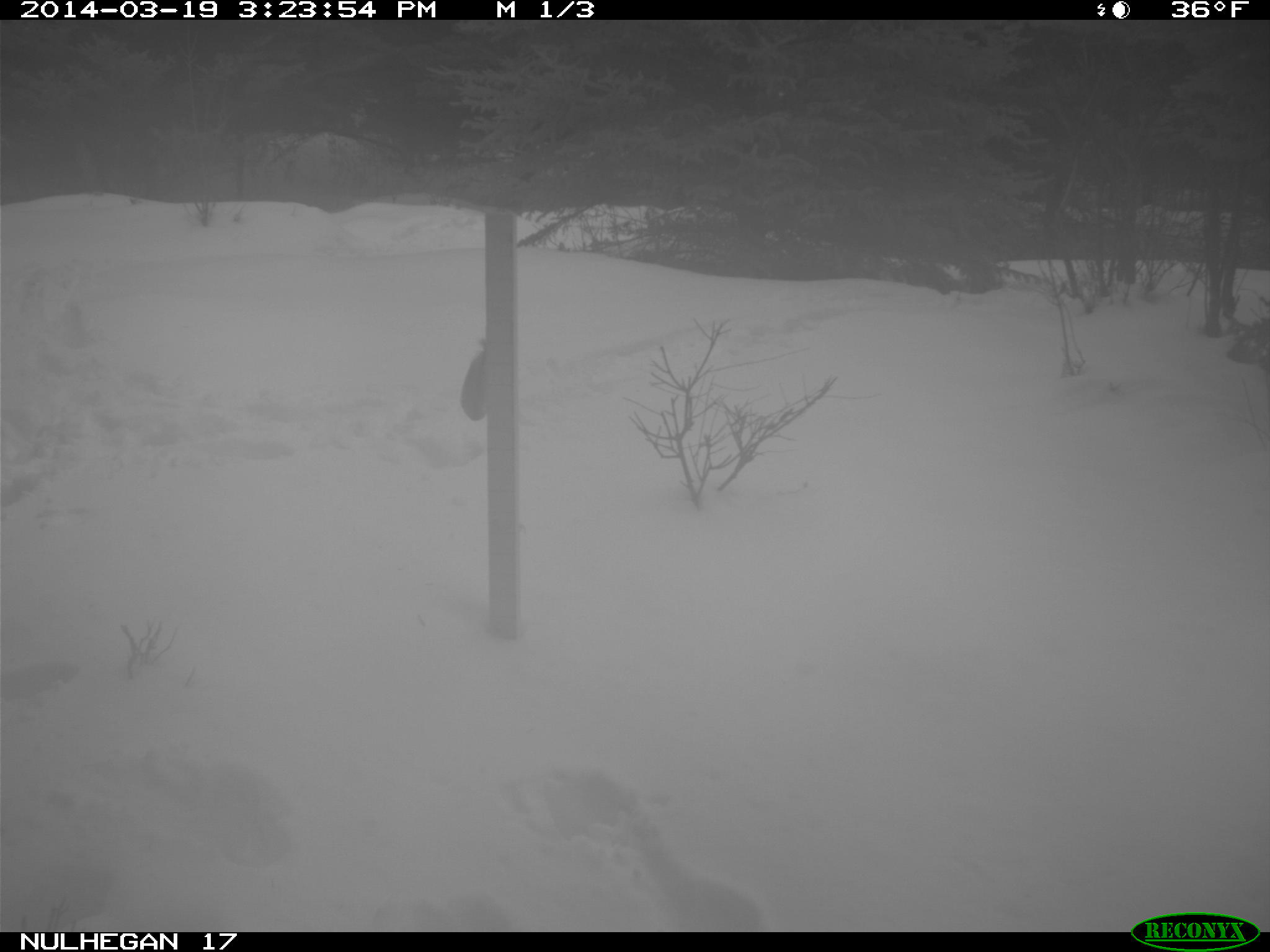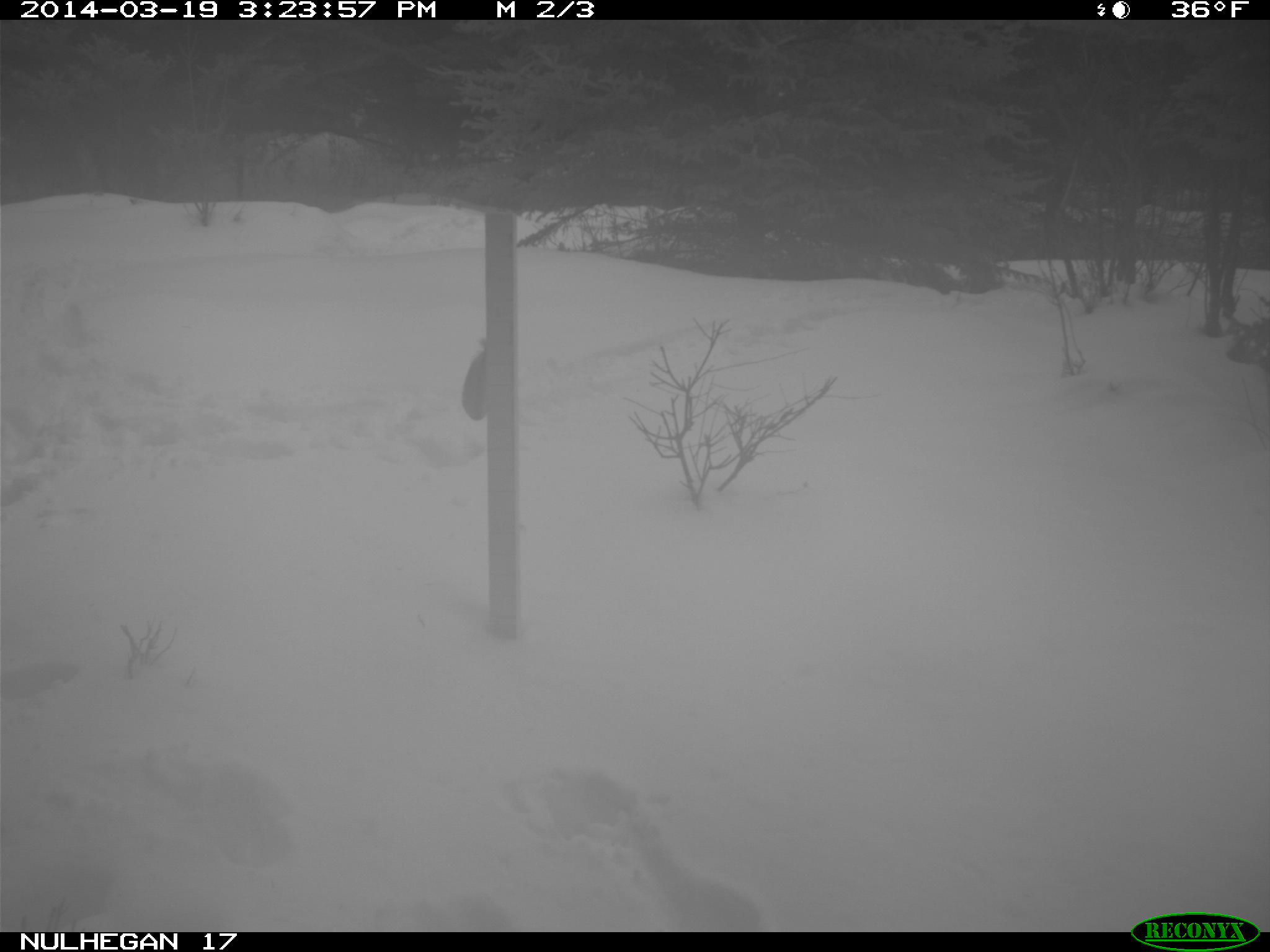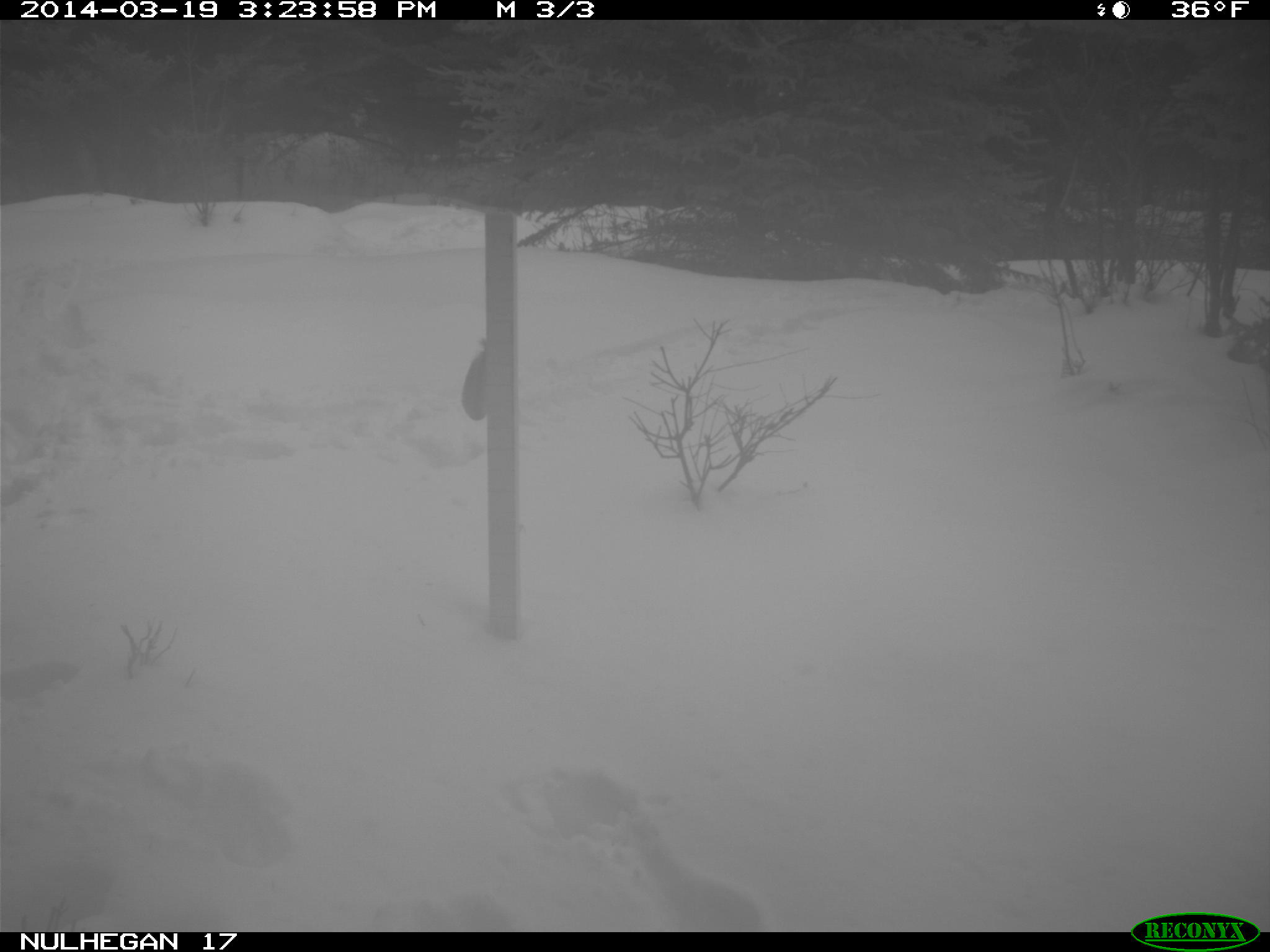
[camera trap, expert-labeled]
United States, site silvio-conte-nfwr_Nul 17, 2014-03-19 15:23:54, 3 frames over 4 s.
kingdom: Animalia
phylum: Chordata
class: Mammalia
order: Artiodactyla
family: Cervidae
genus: Alces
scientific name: Alces alces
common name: moose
Moose (Alces alces).